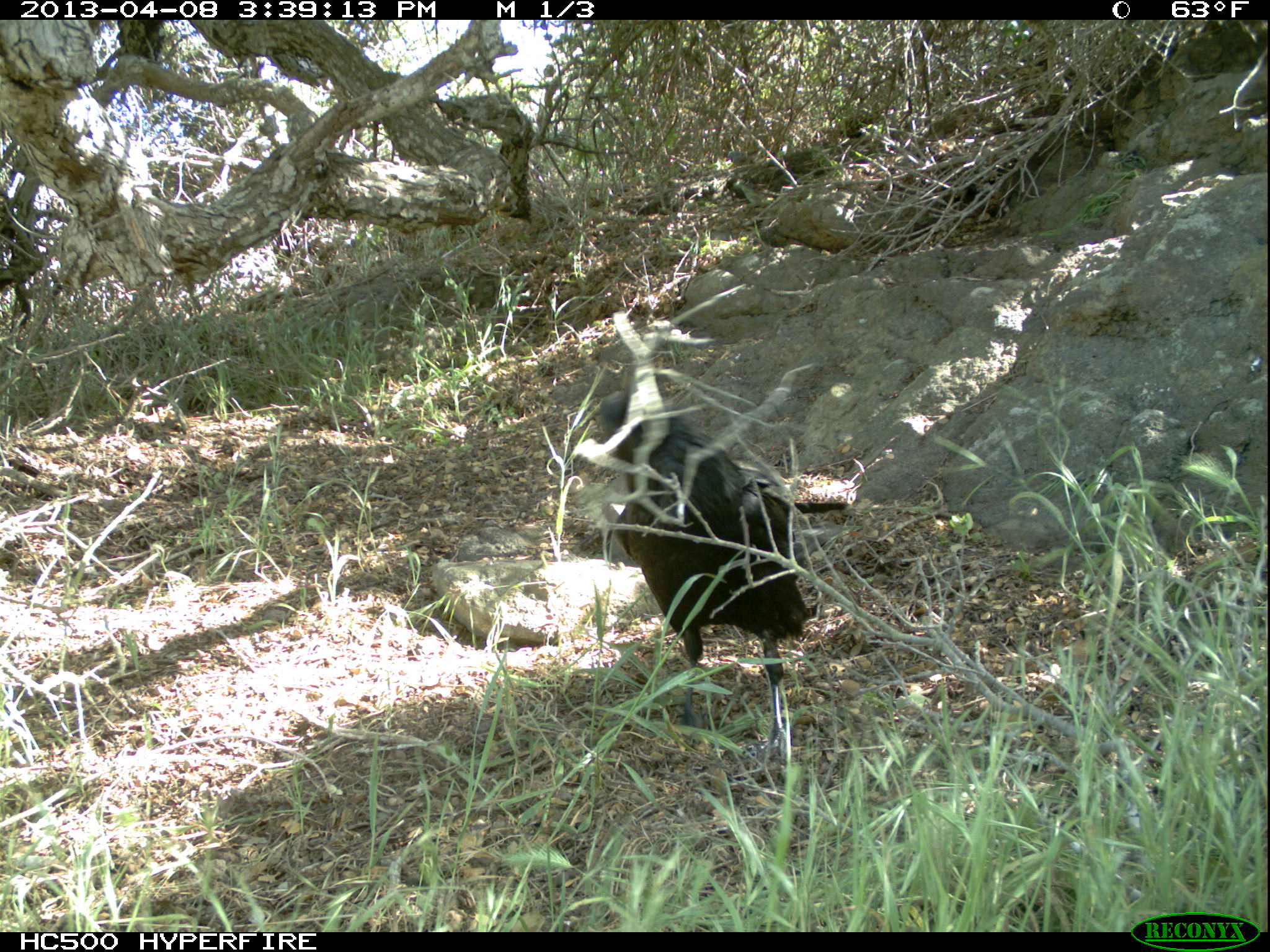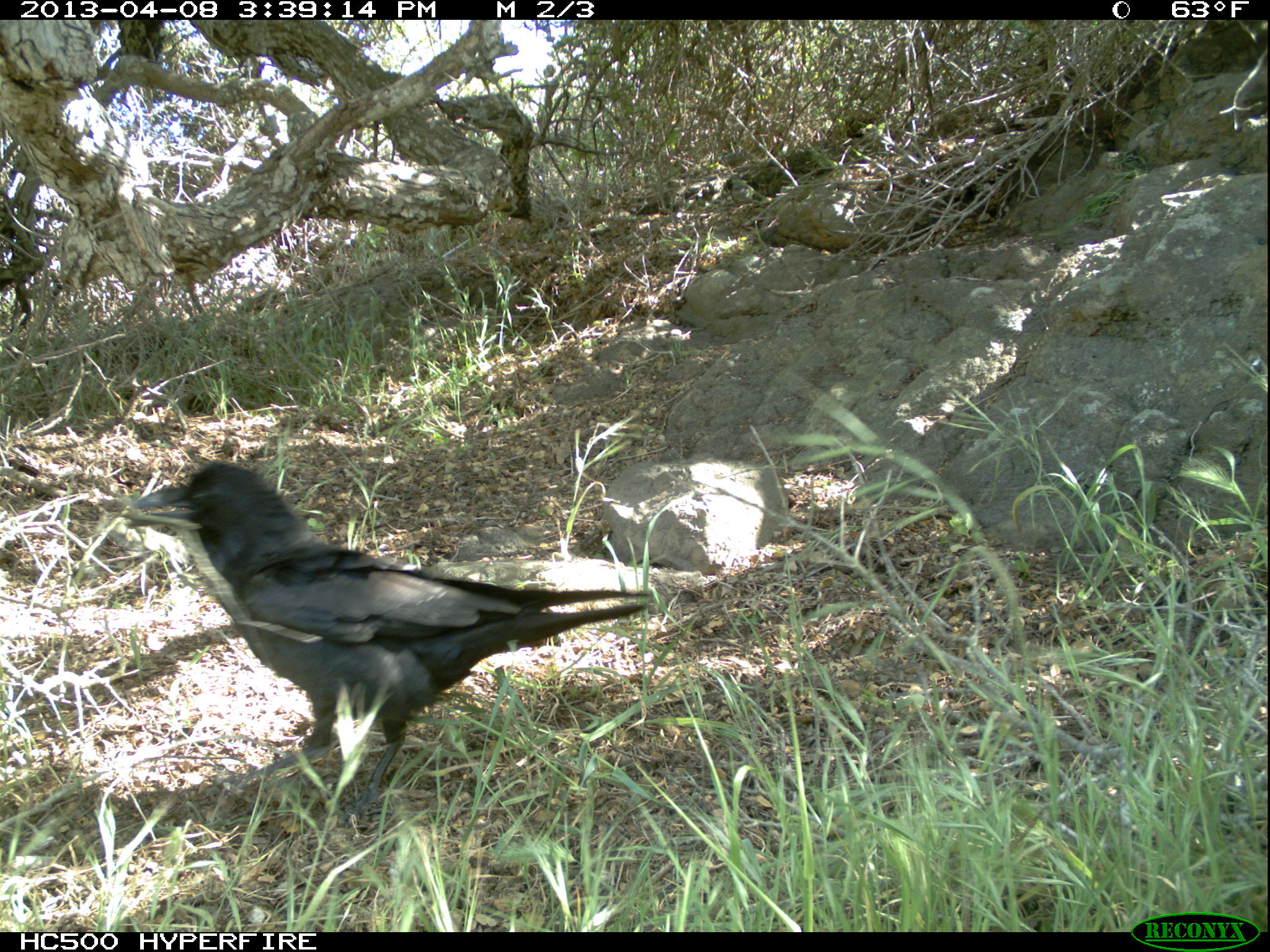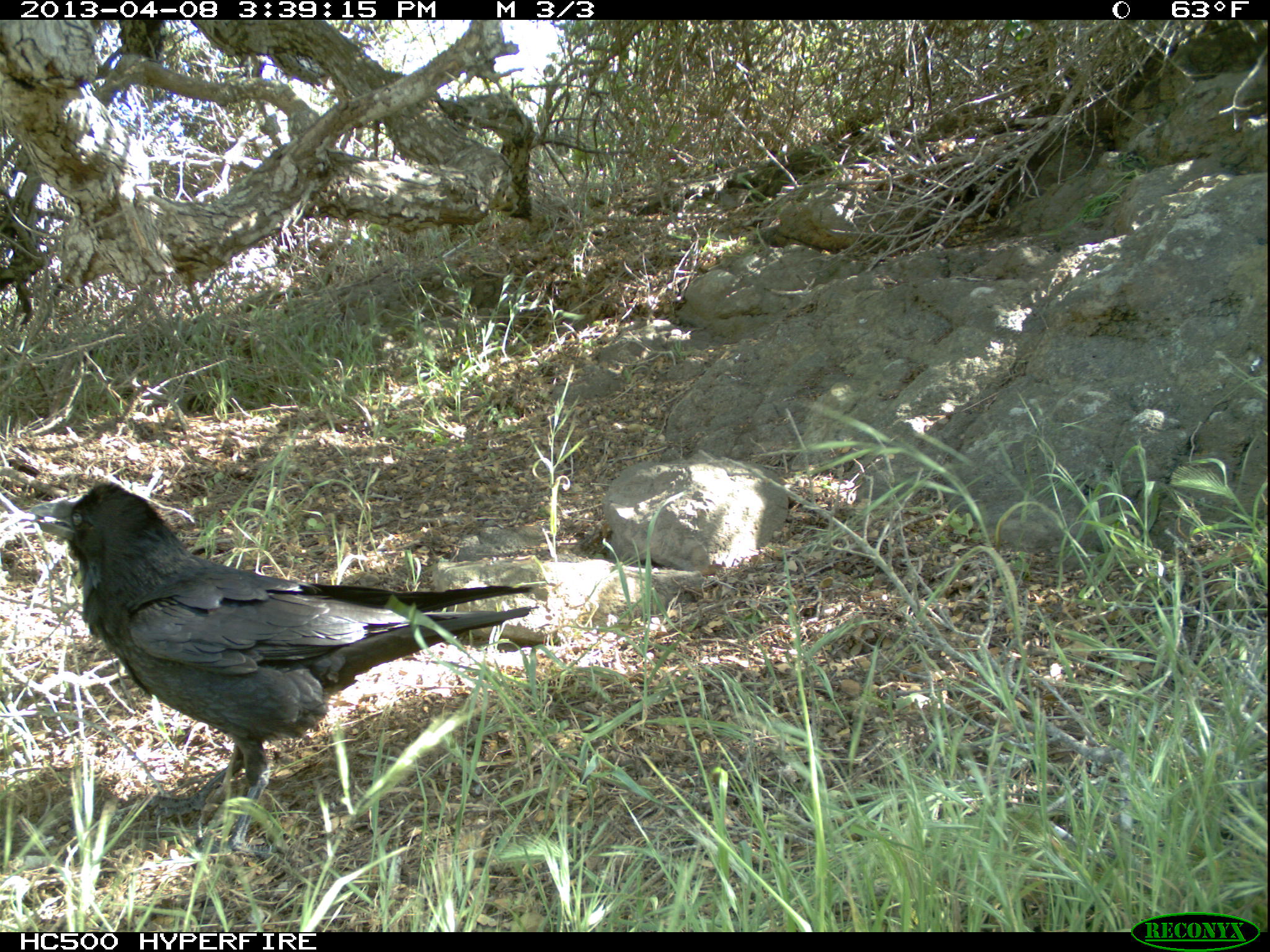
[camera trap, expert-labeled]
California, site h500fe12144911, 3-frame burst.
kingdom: Animalia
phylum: Chordata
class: Aves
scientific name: Aves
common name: bird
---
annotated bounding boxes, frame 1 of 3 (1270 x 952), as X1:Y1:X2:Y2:
bird: 598:389:809:765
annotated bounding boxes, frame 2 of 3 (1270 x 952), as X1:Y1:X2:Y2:
bird: 130:457:653:833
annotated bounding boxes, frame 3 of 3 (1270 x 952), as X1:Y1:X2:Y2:
bird: 32:482:540:859